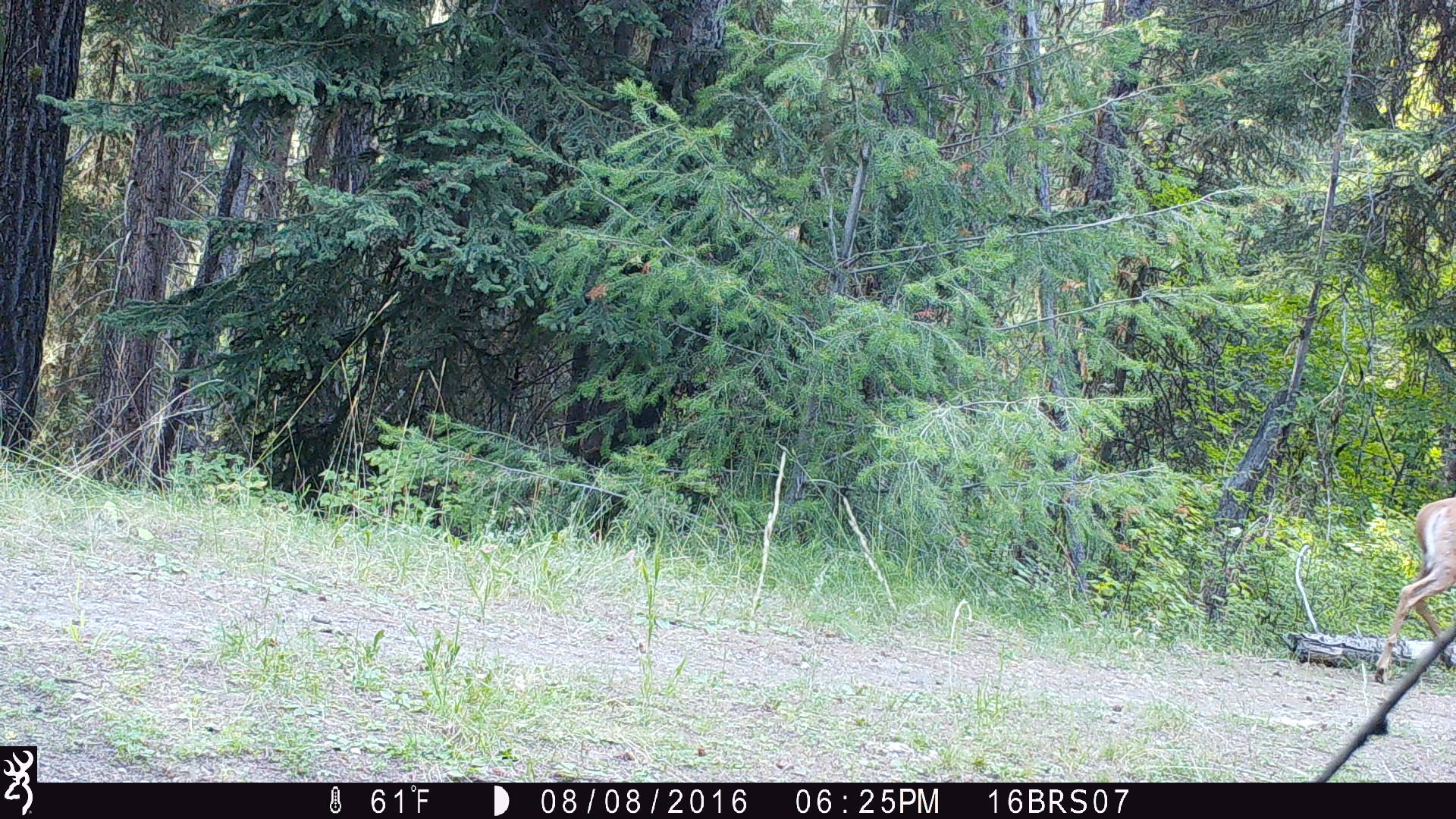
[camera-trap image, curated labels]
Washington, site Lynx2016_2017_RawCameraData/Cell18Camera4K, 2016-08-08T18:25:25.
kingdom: Animalia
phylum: Chordata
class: Mammalia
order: Artiodactyla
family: Cervidae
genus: Odocoileus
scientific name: Odocoileus virginianus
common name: white-tailed deer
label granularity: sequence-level